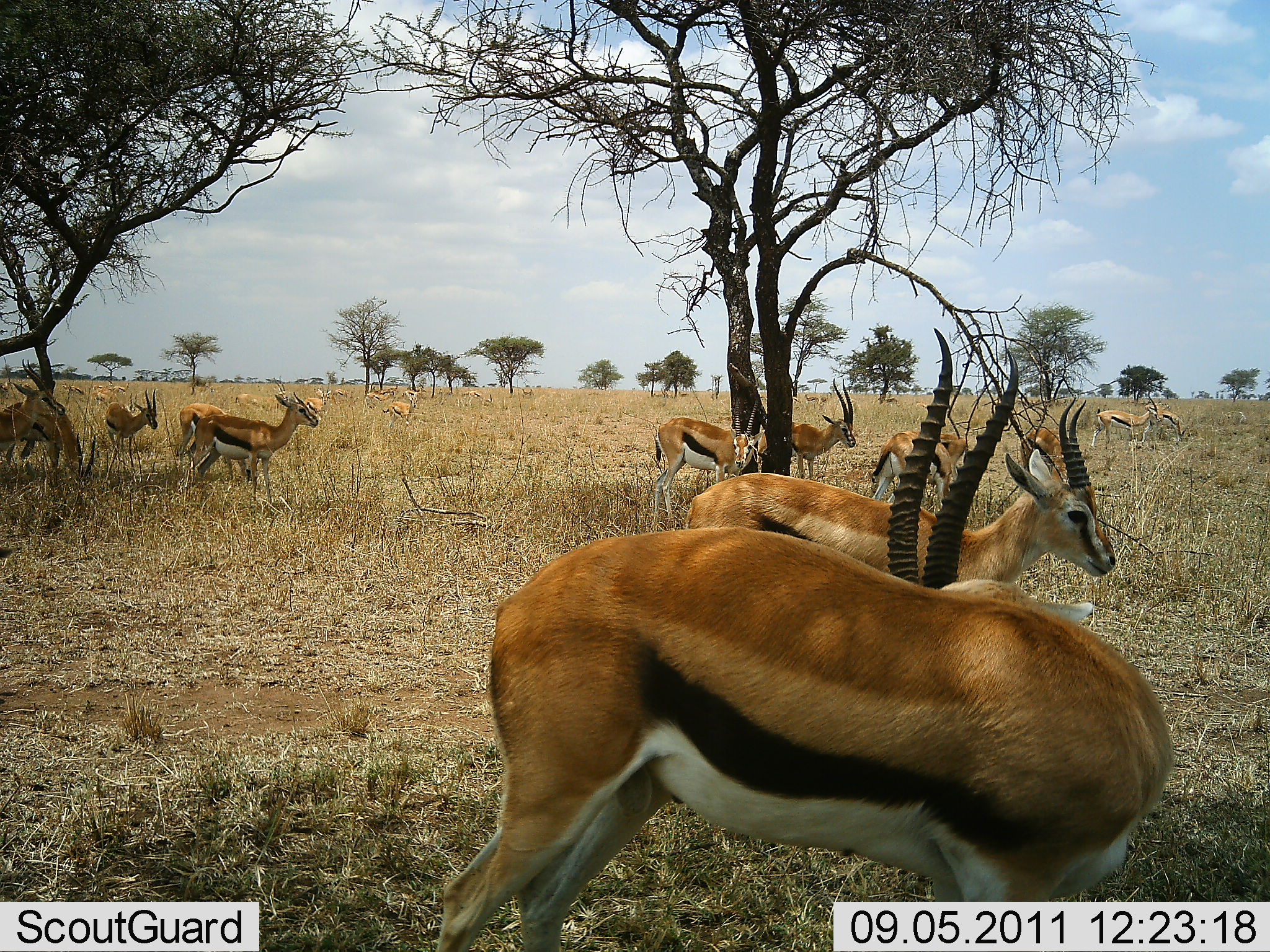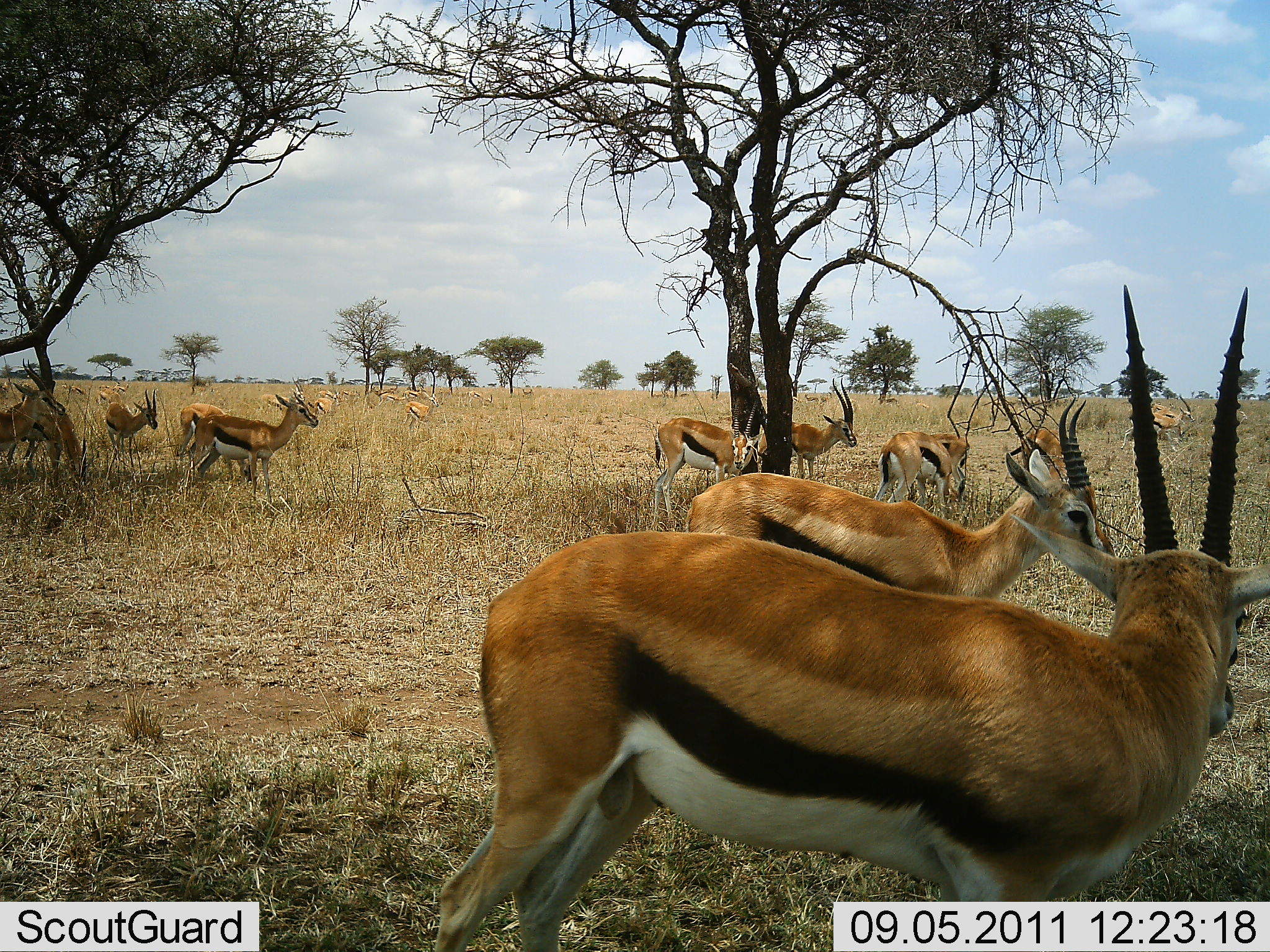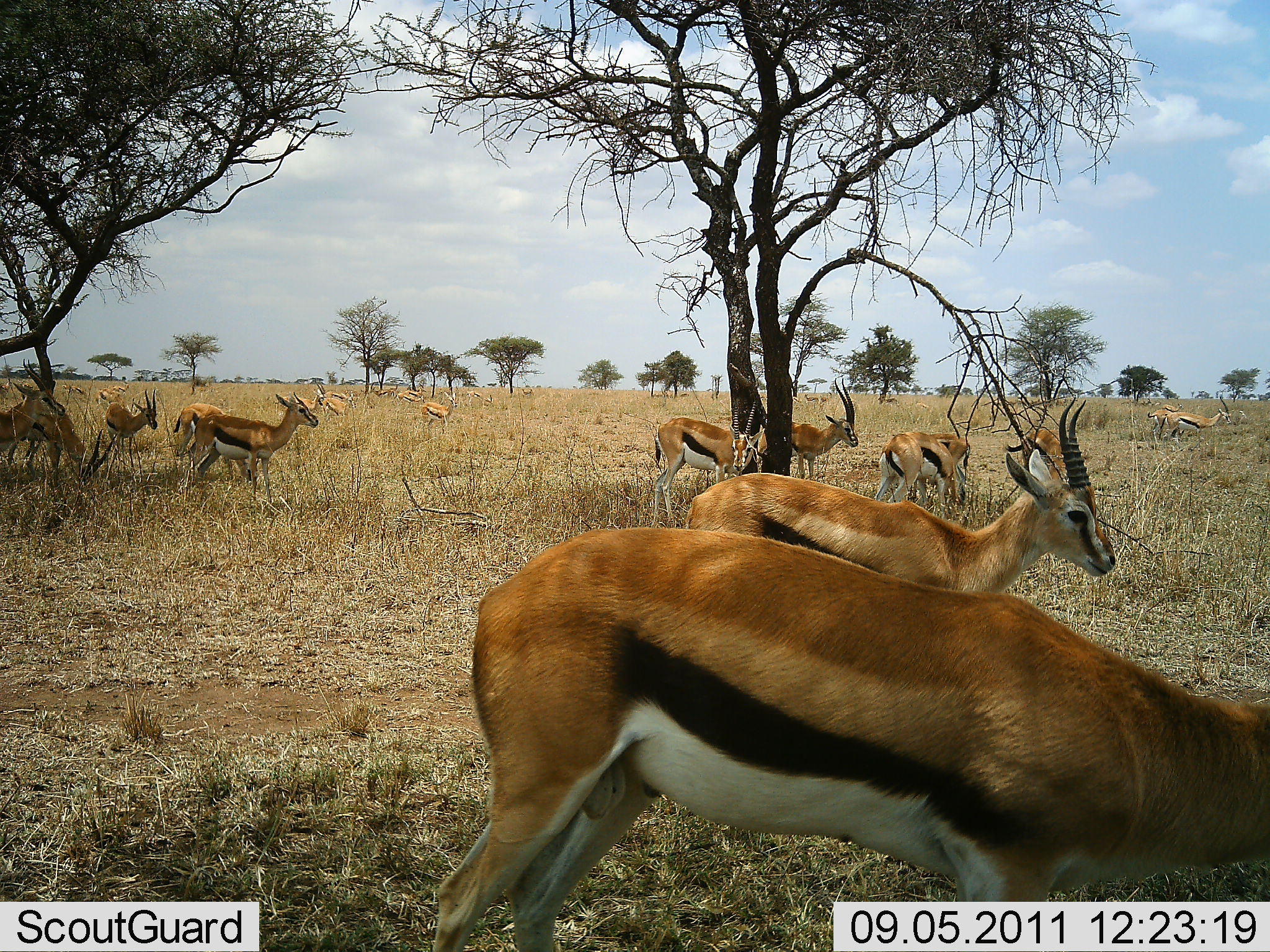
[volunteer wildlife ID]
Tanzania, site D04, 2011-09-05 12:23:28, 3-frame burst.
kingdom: Animalia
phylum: Chordata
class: Mammalia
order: Artiodactyla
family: Bovidae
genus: Eudorcas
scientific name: Eudorcas thomsonii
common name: thomson's gazelle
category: gazellethomsons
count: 11-50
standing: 77%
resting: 15%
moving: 31%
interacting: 0%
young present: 8%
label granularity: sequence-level